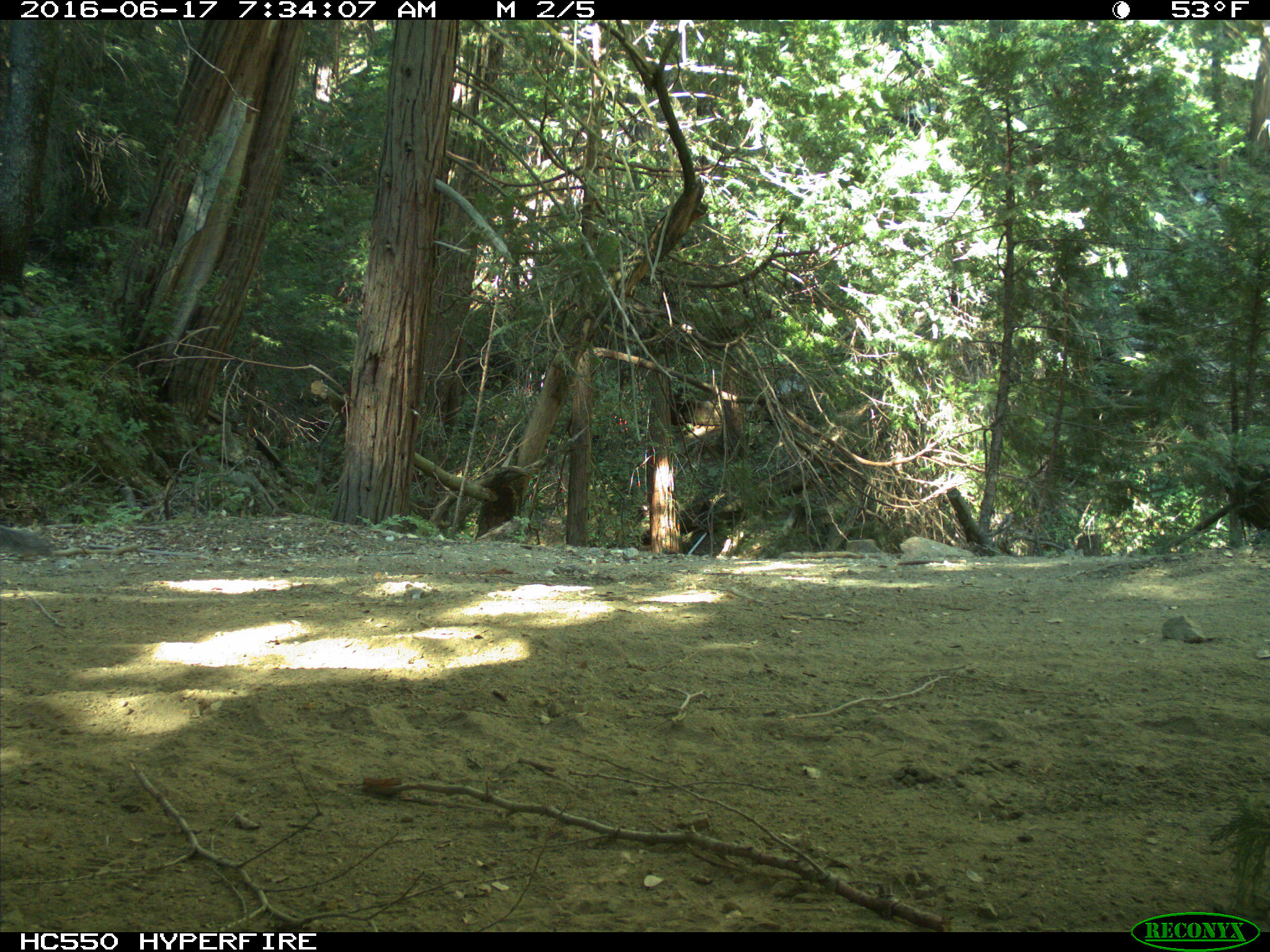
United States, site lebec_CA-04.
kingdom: Animalia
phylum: Chordata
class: Mammalia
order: Rodentia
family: Sciuridae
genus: Sciurus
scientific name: Sciurus carolinensis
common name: eastern gray squirrel